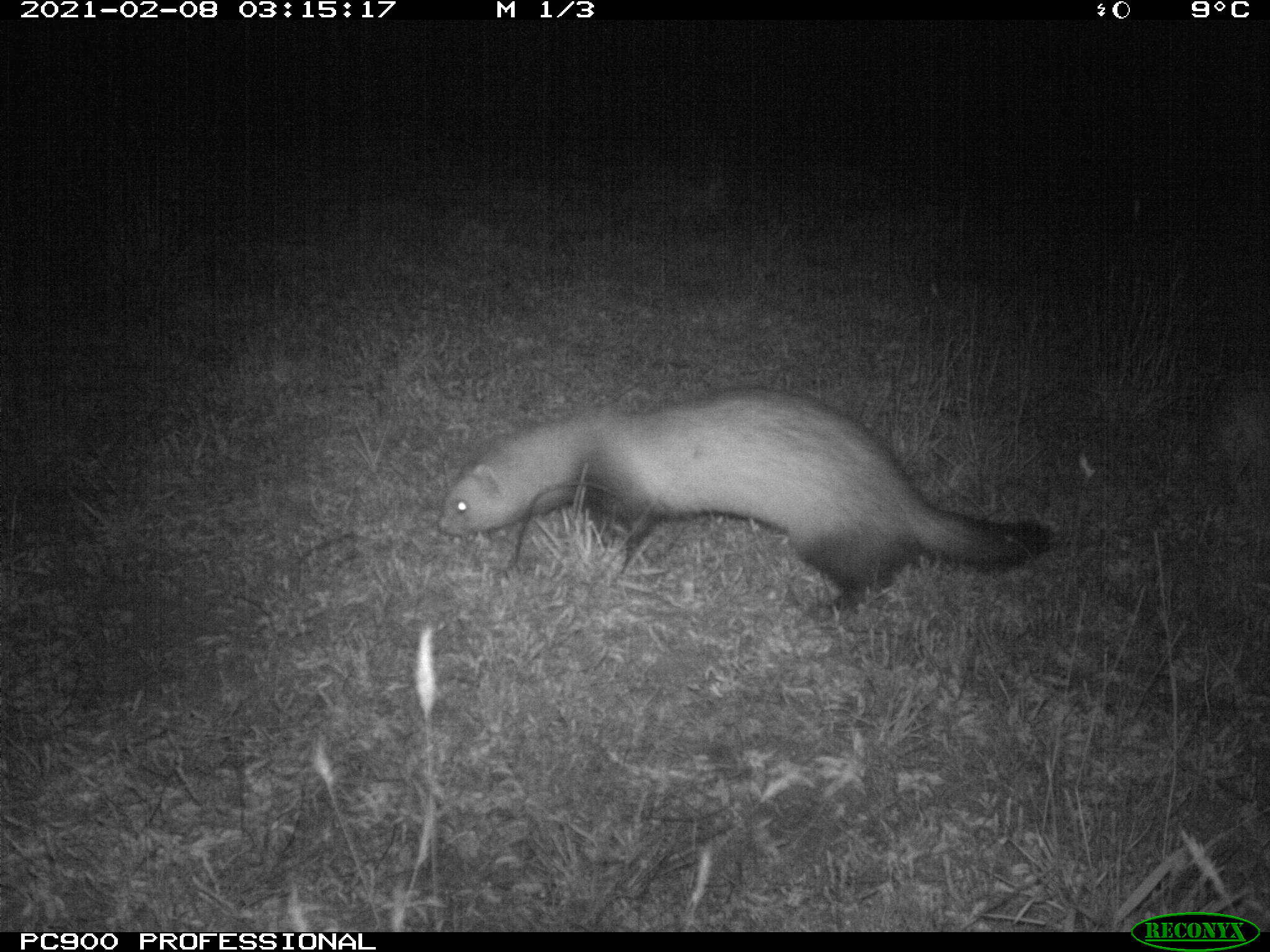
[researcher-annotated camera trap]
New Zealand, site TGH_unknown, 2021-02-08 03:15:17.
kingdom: Animalia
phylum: Chordata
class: Mammalia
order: Carnivora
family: Mustelidae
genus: Mustela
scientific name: Mustela furo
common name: ferret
Ferret (Mustela furo).